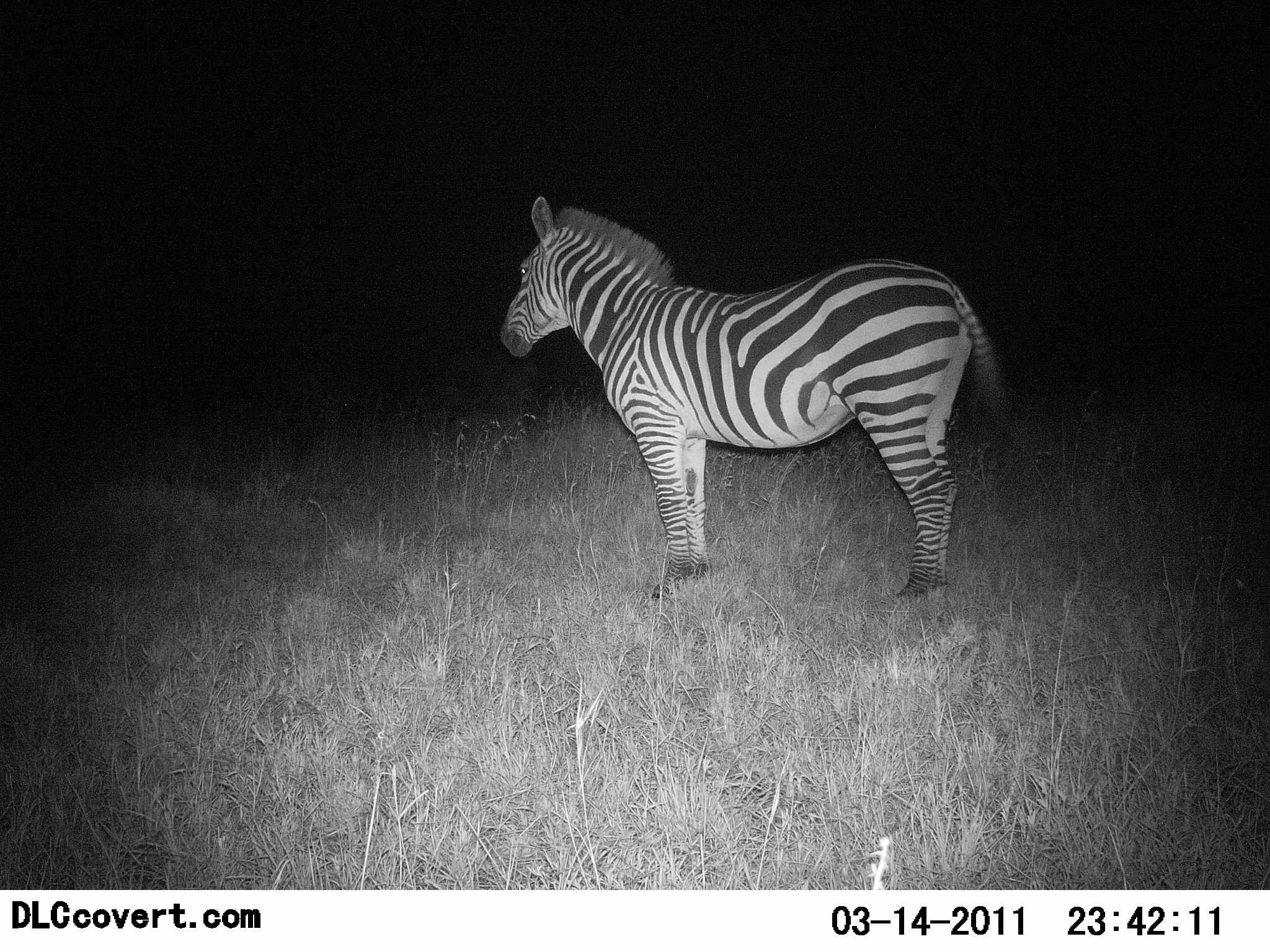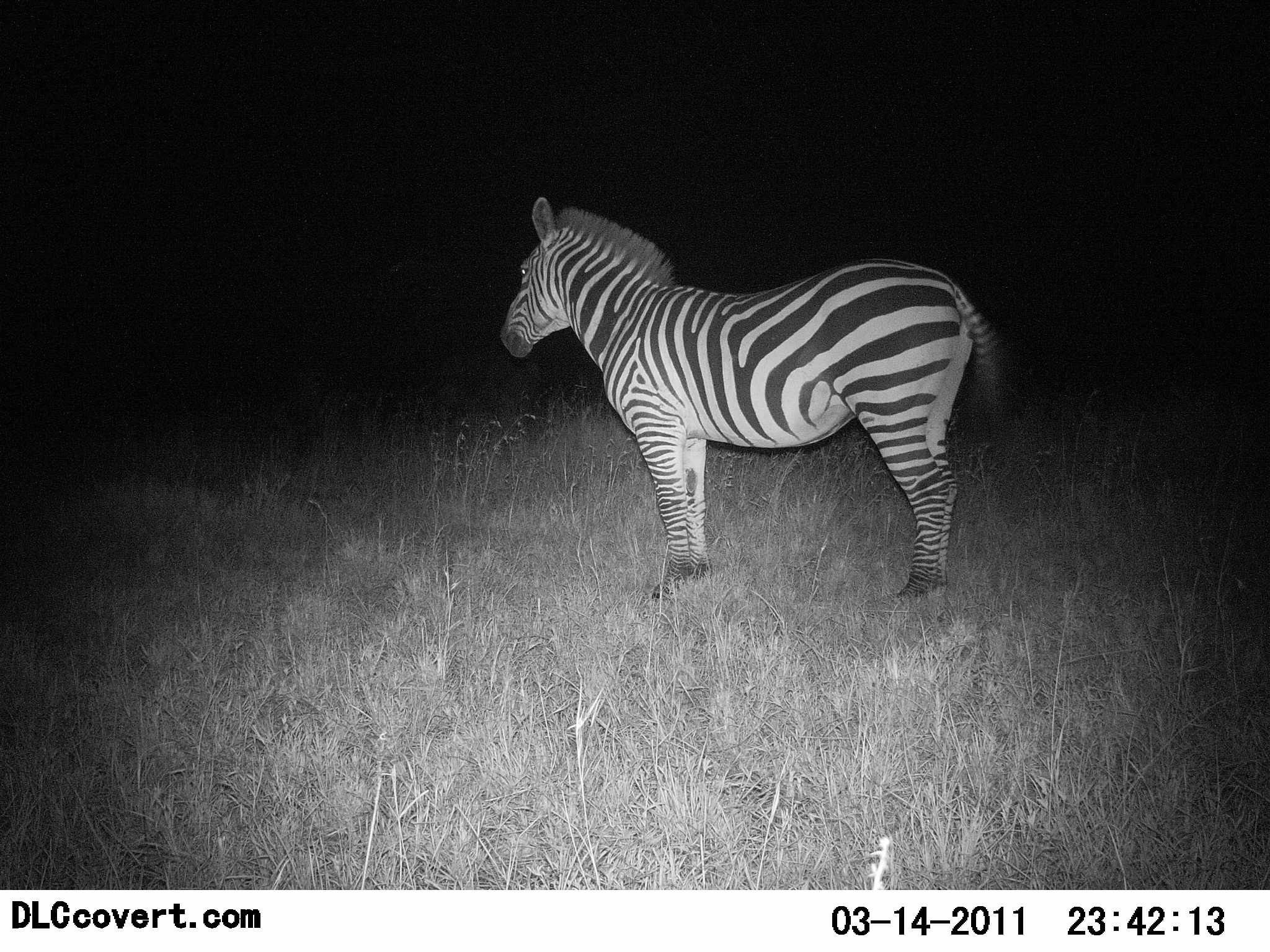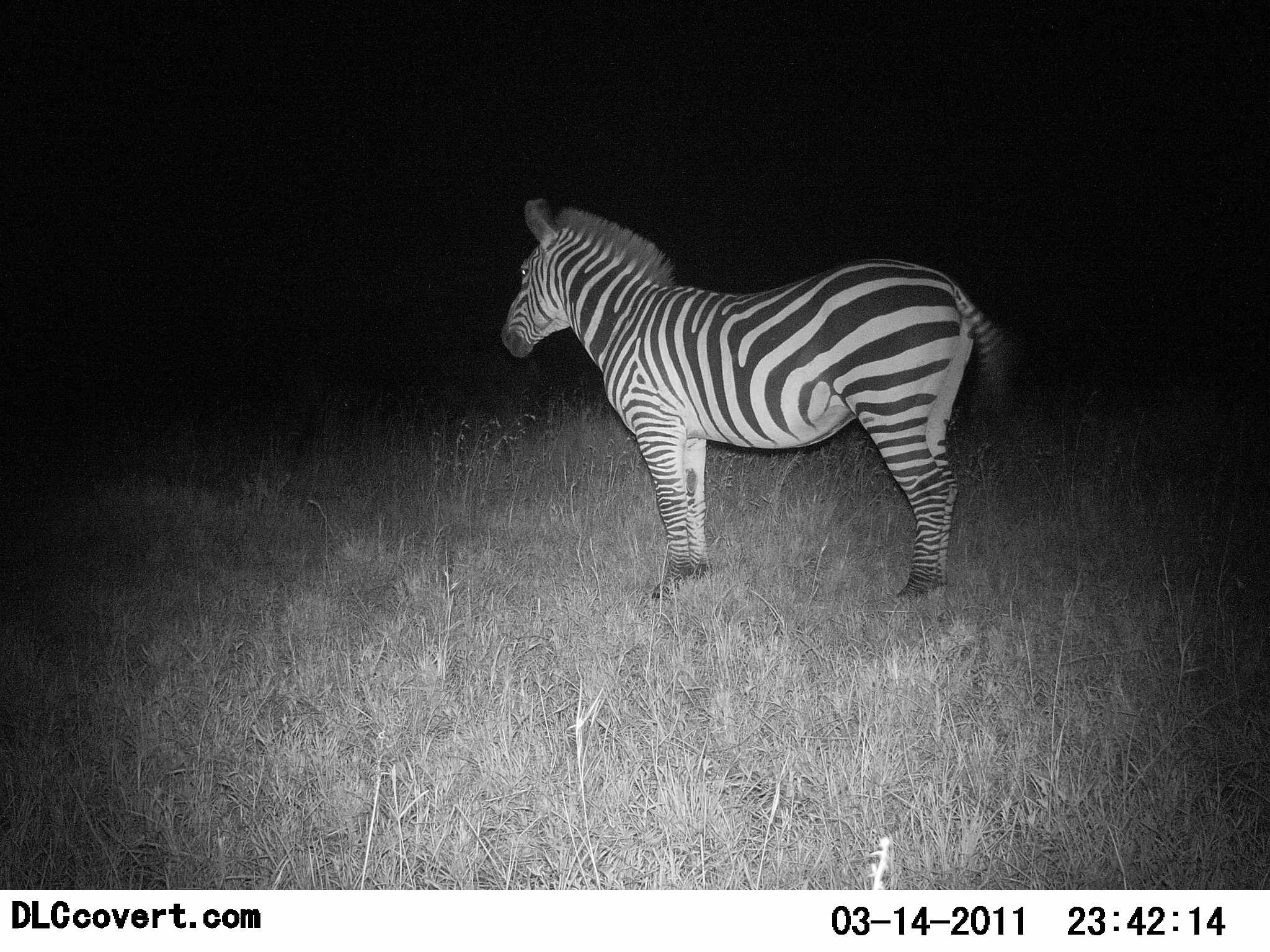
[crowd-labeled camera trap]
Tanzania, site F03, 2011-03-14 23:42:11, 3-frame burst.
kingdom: Animalia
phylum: Chordata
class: Mammalia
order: Perissodactyla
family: Equidae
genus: Equus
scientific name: Equus quagga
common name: plains zebra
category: zebra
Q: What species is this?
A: Zebra (plains zebra) (Equus quagga).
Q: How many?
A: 1.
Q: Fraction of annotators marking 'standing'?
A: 100%.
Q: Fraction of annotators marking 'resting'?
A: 0%.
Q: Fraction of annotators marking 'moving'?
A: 0%.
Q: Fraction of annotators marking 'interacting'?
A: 0%.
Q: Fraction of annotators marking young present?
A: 0%.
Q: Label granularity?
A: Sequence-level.